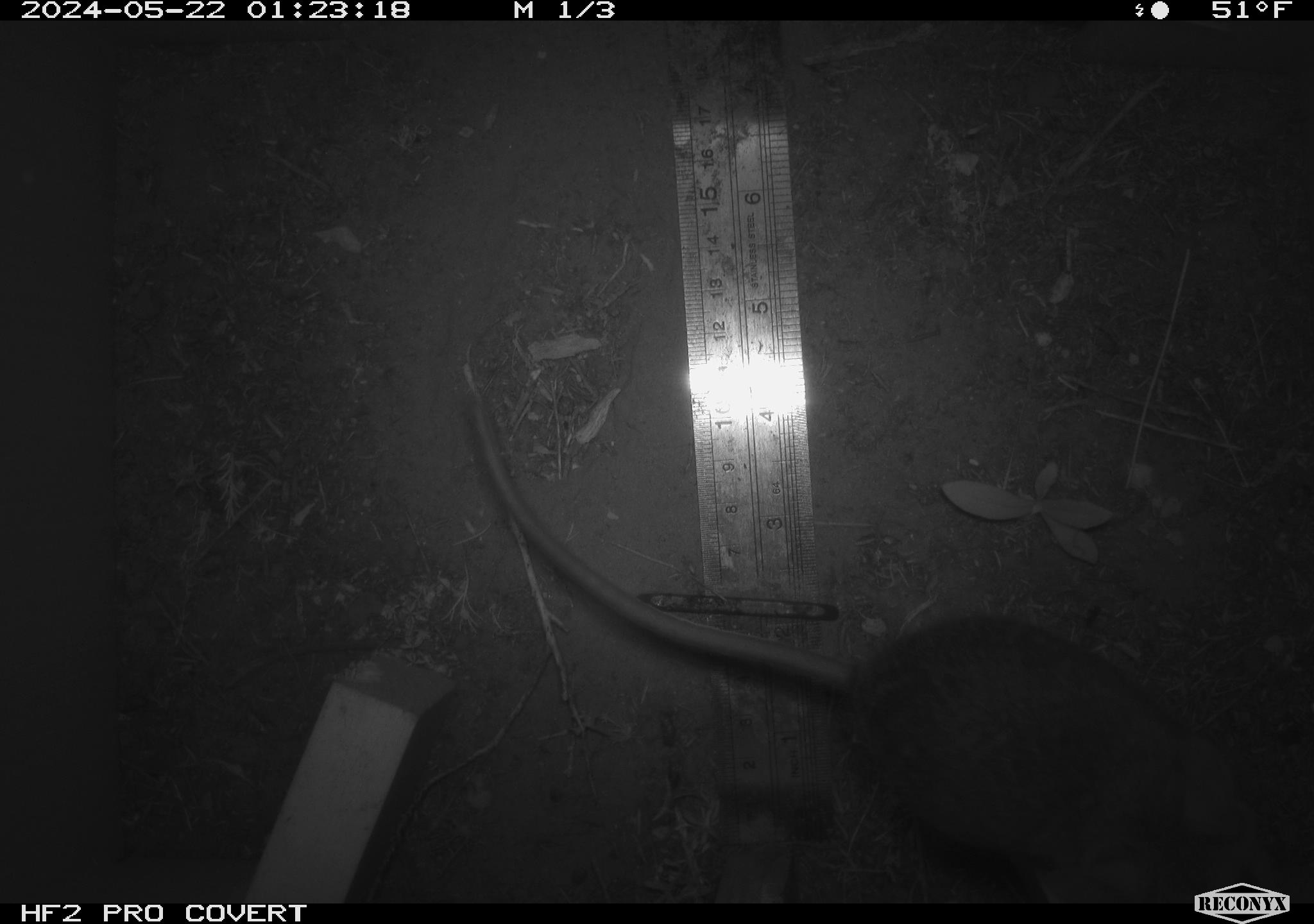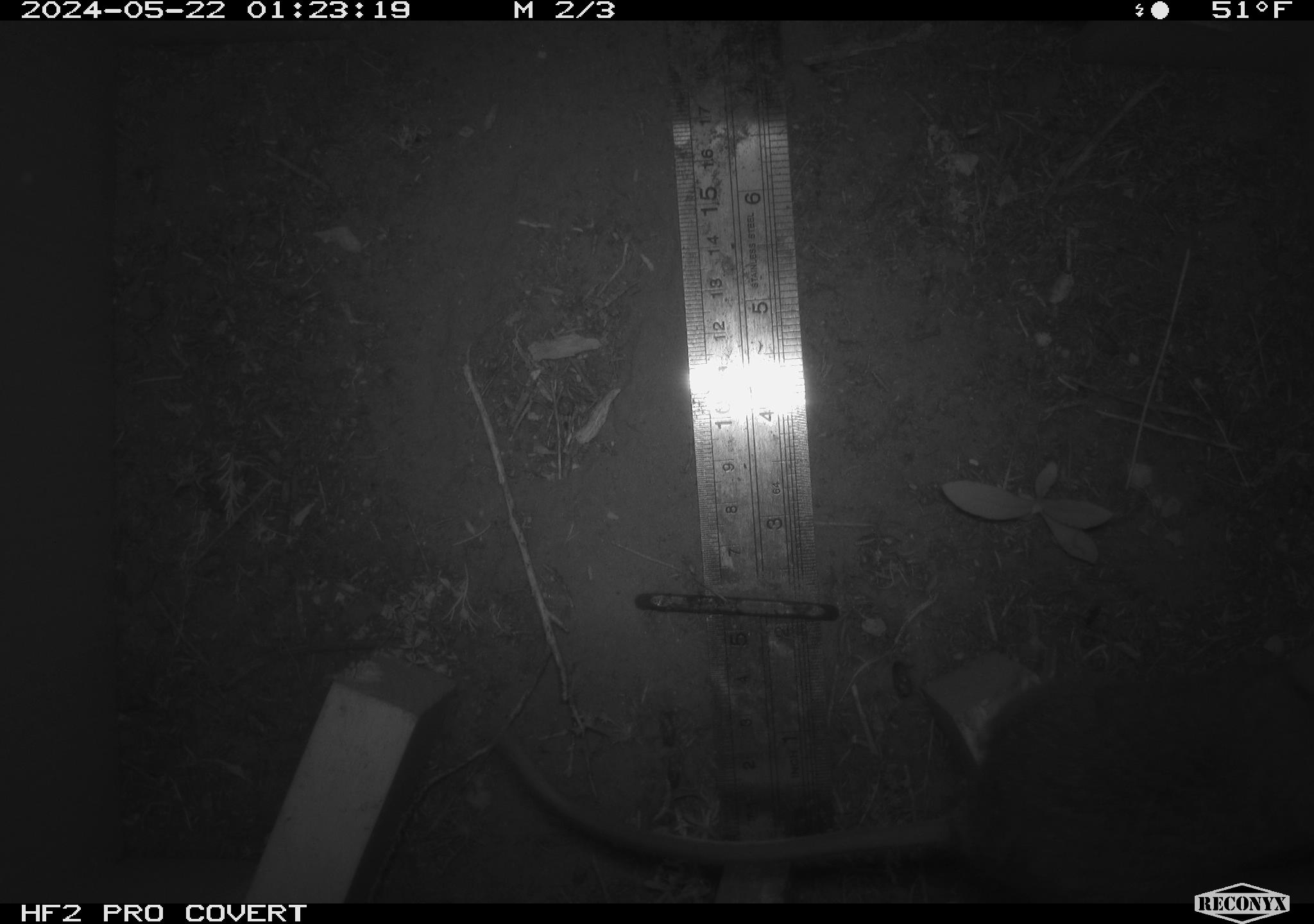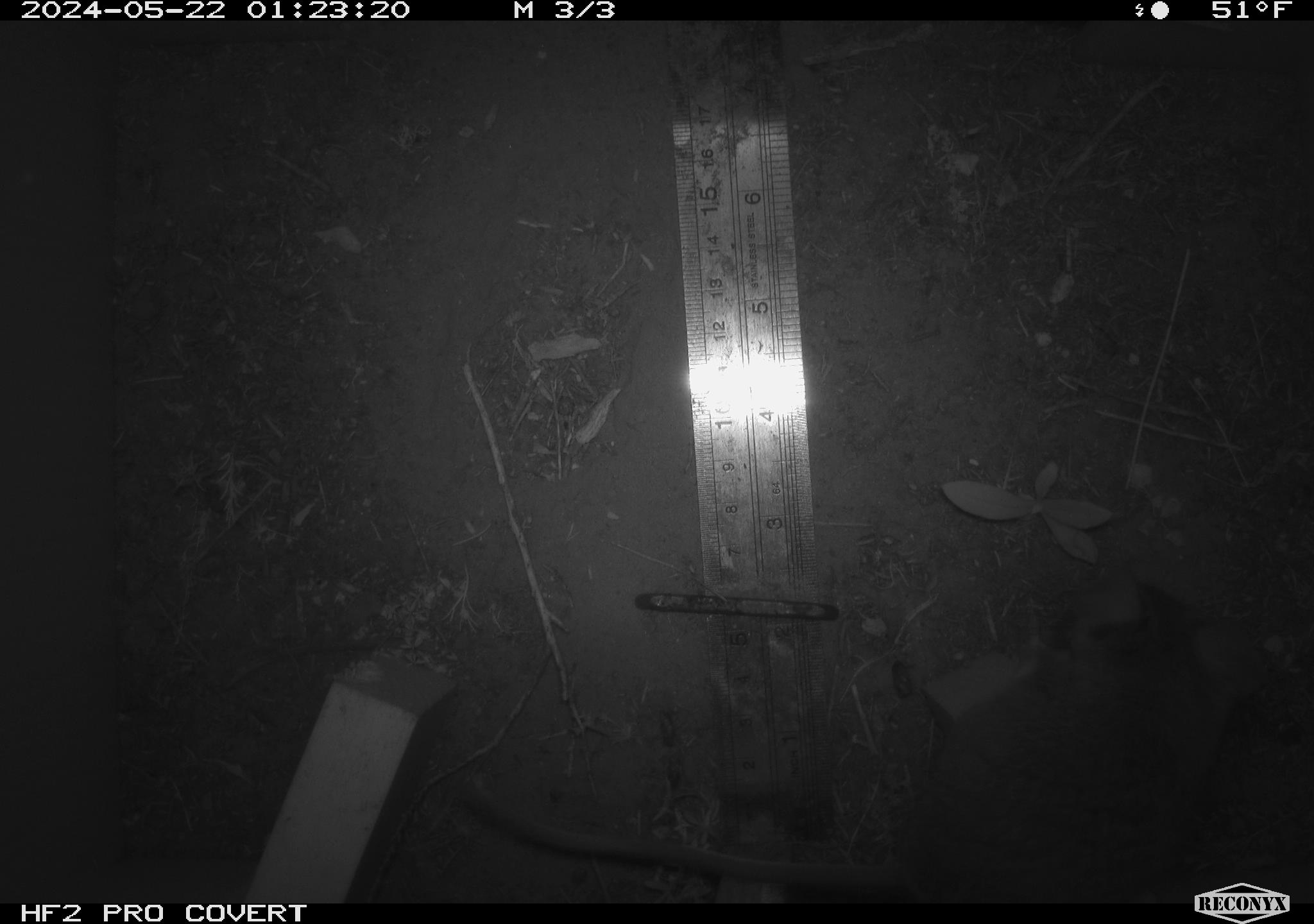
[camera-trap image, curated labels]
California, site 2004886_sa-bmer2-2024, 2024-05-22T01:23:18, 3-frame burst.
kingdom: Animalia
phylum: Chordata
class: Mammalia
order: Rodentia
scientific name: Rodentia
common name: mouse species